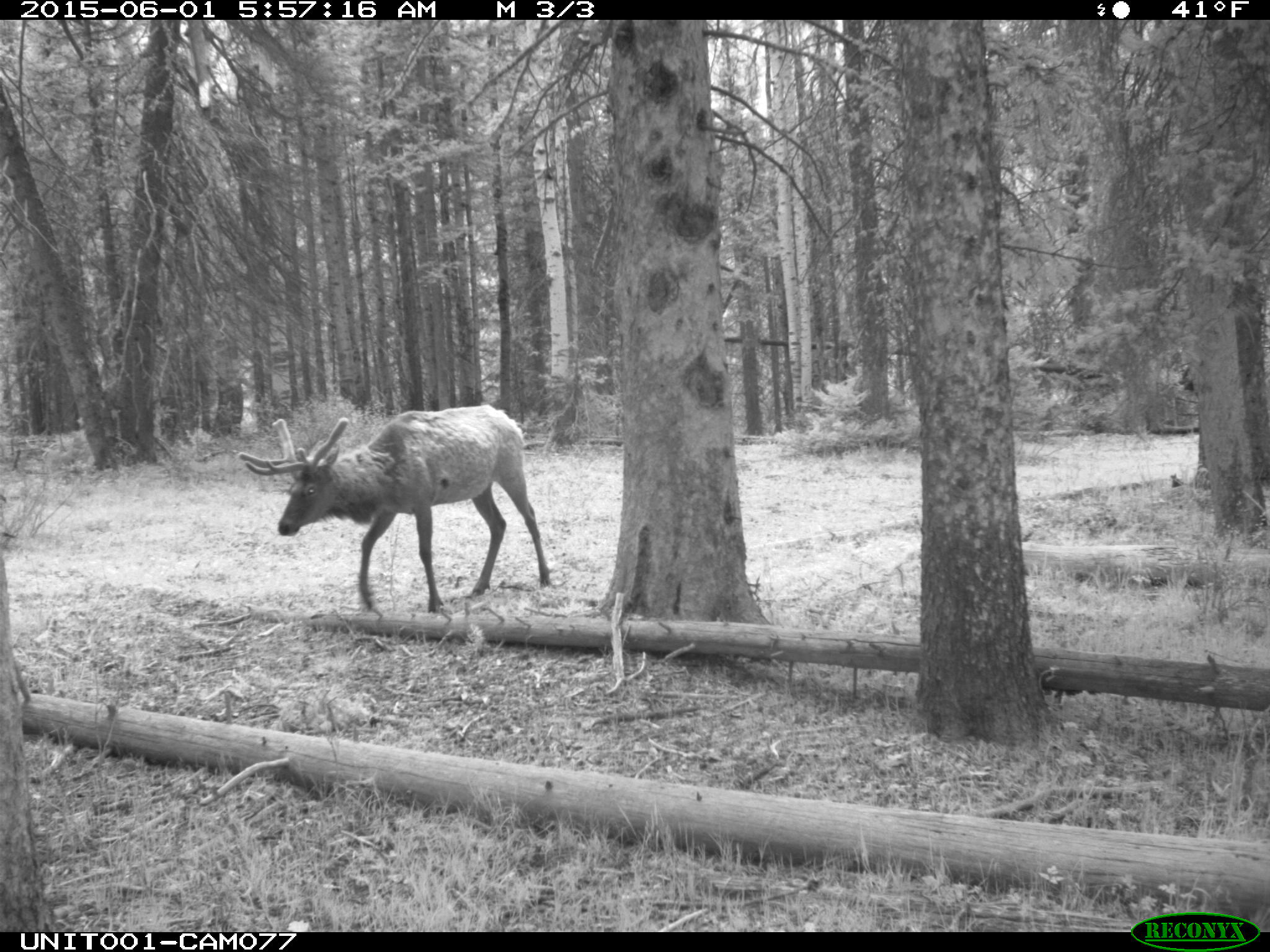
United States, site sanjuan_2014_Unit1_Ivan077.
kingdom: Animalia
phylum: Chordata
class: Mammalia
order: Artiodactyla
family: Cervidae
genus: Cervus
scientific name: Cervus elaphus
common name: red deer